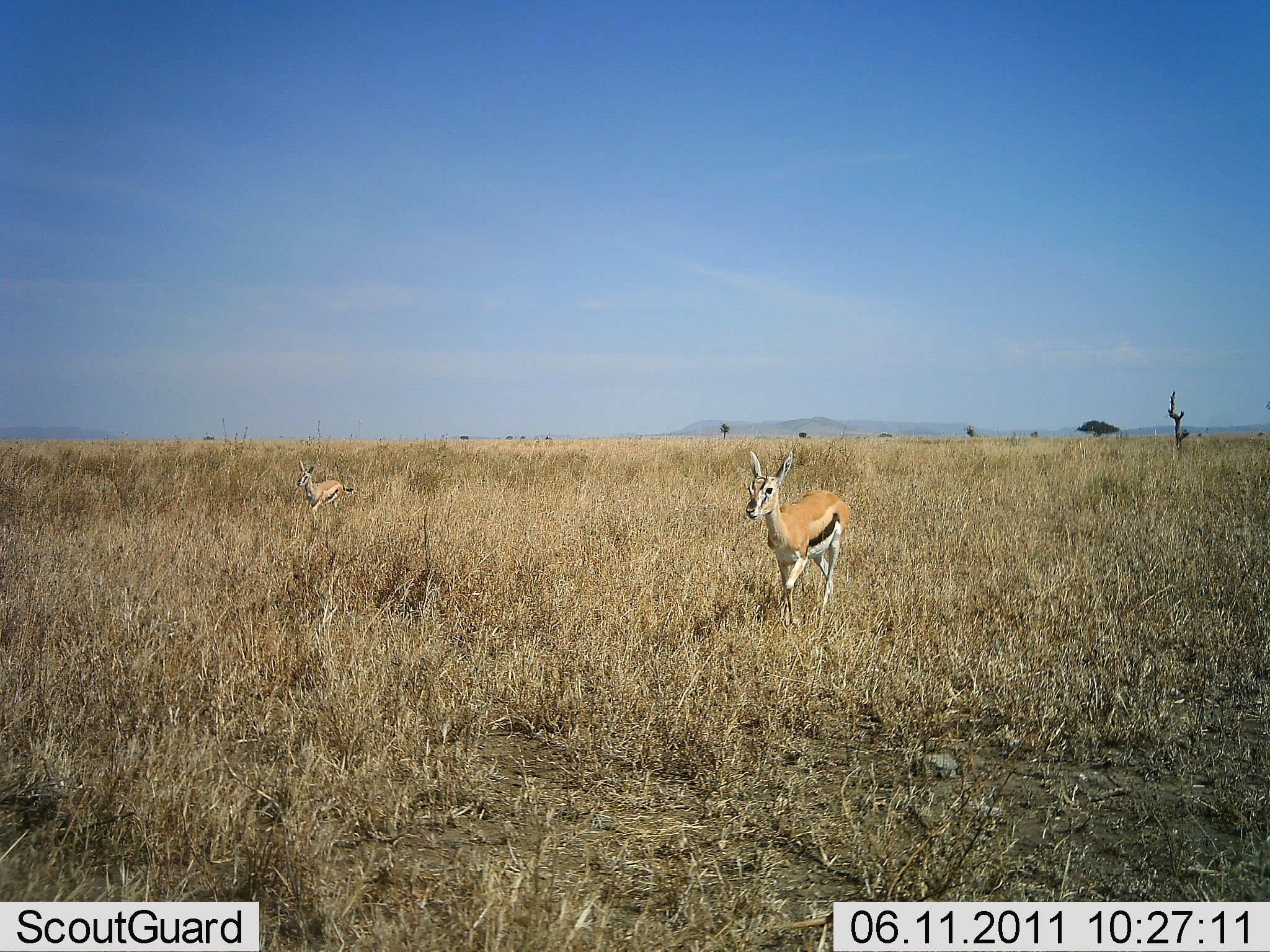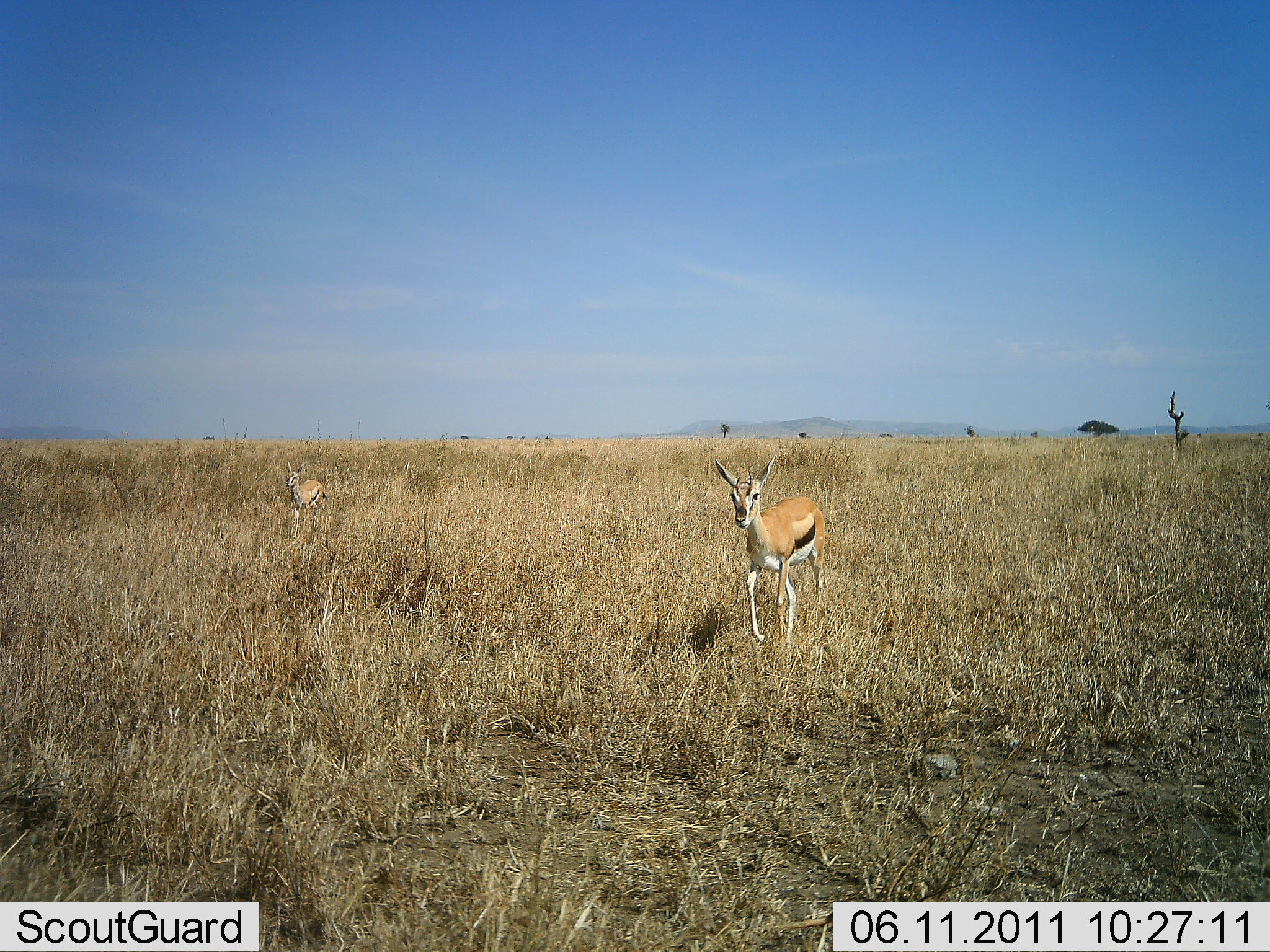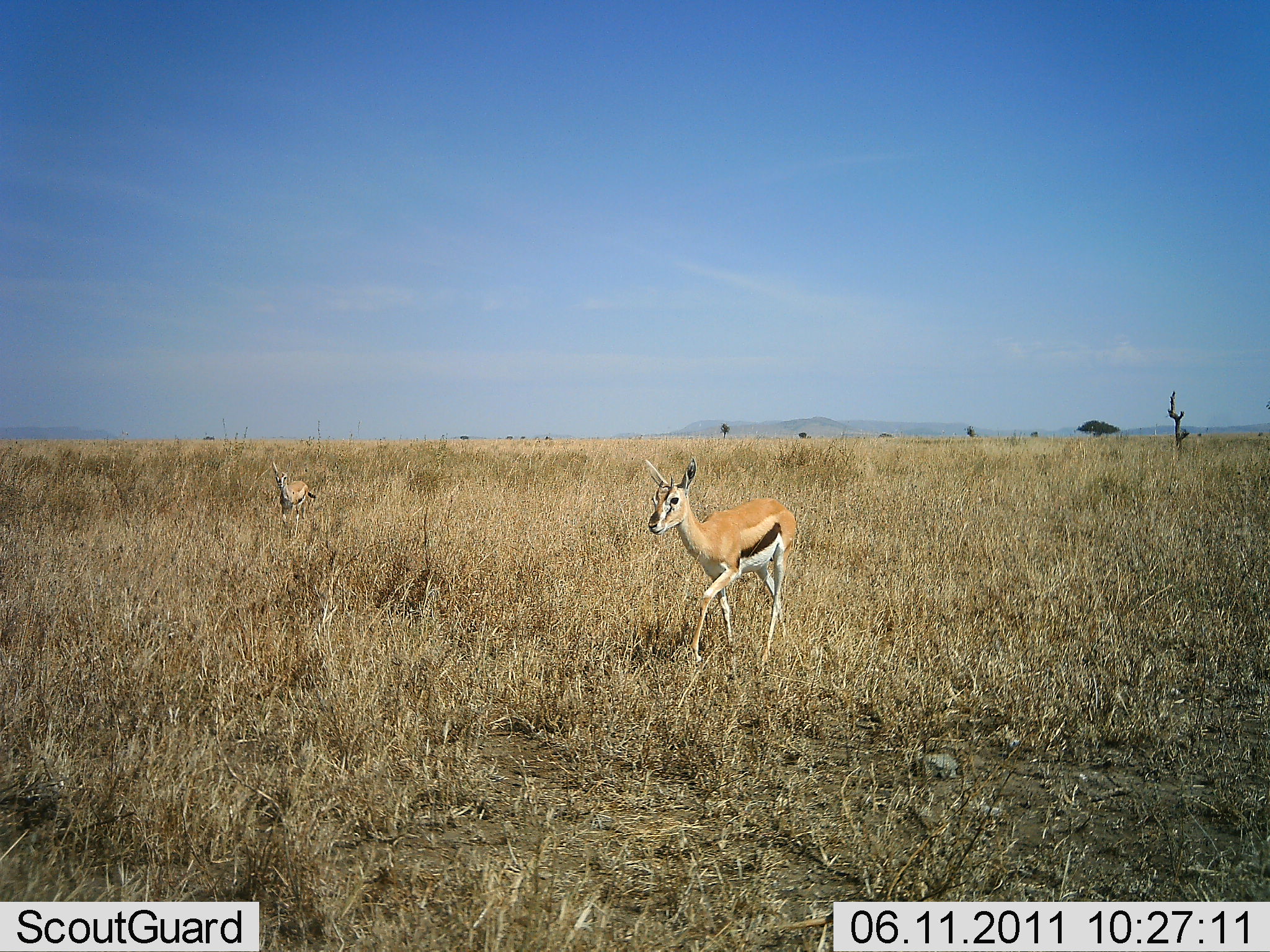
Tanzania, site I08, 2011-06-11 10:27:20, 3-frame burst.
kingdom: Animalia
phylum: Chordata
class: Mammalia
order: Artiodactyla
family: Bovidae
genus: Eudorcas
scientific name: Eudorcas thomsonii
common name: thomson's gazelle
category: gazellethomsons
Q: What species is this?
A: Gazellethomsons (thomson's gazelle) (Eudorcas thomsonii).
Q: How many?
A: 2.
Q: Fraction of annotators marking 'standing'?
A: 0%.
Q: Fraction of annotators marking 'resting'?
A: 0%.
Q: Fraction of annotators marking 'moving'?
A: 100%.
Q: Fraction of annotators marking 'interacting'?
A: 0%.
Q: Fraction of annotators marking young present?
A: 20%.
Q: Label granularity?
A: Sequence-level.